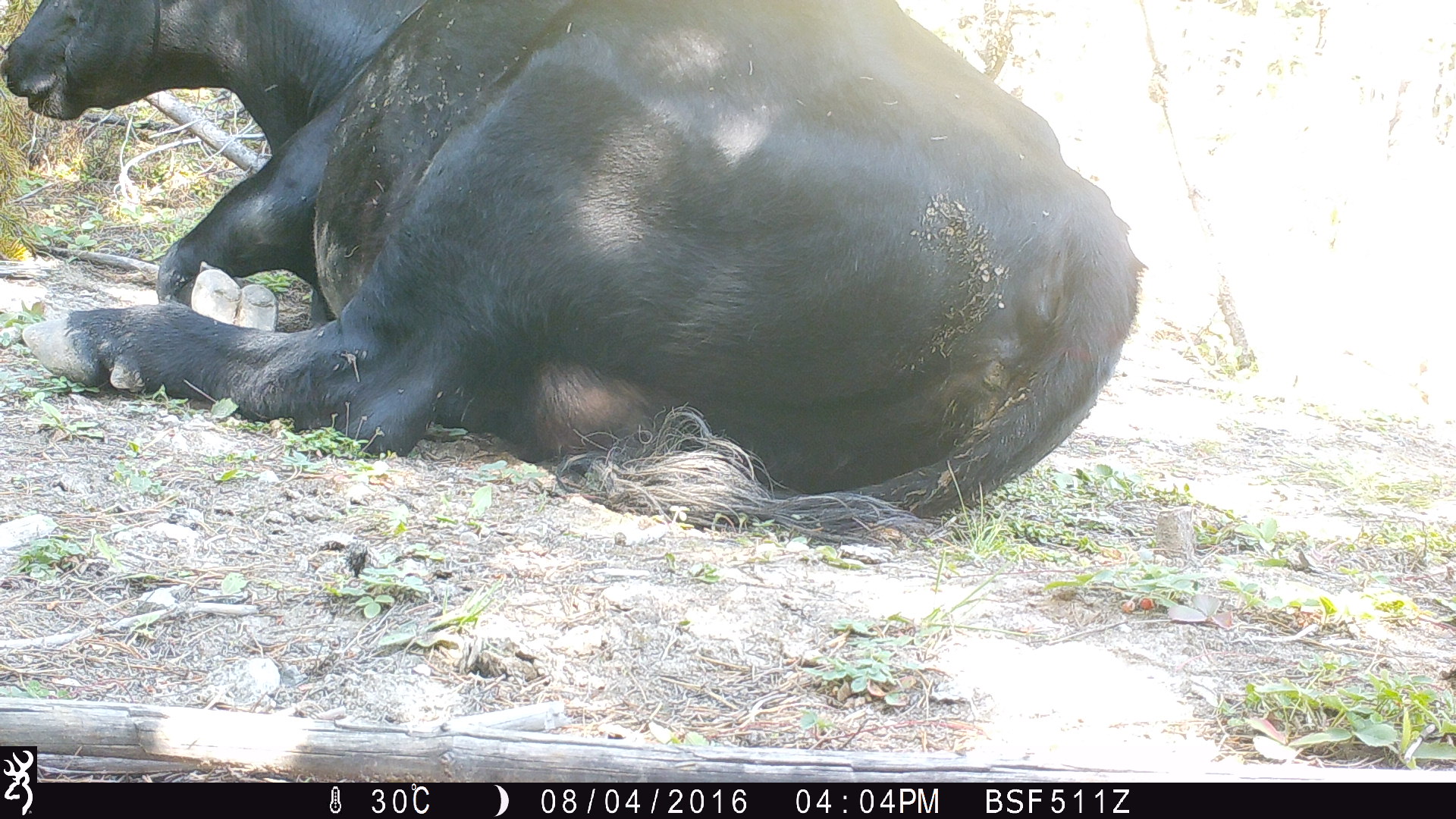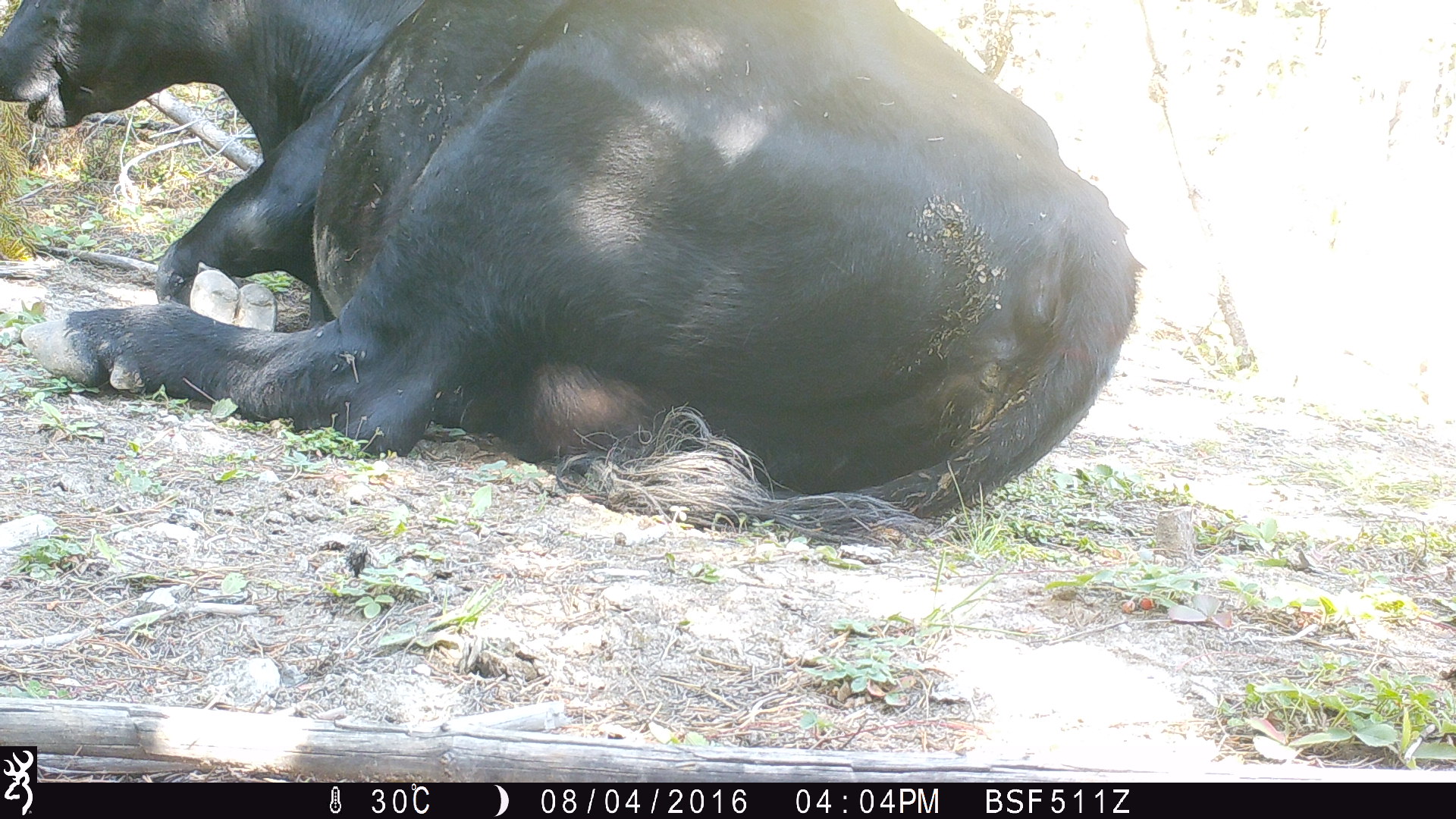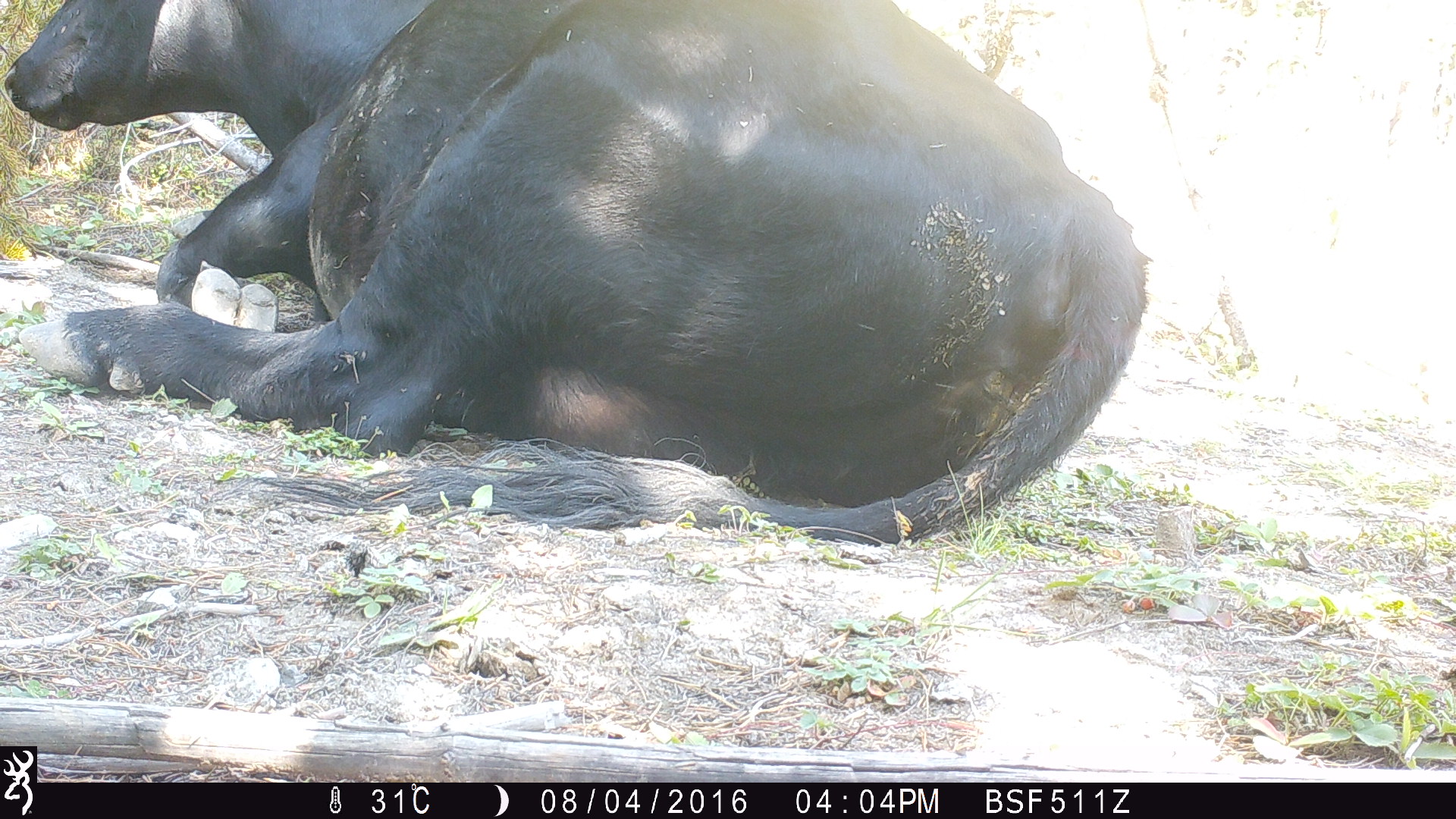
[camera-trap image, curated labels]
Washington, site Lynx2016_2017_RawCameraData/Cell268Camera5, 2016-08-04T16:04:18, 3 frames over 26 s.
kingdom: Animalia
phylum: Chordata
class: Mammalia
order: Artiodactyla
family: Bovidae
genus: Bos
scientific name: Bos taurus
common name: domestic cattle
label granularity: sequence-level